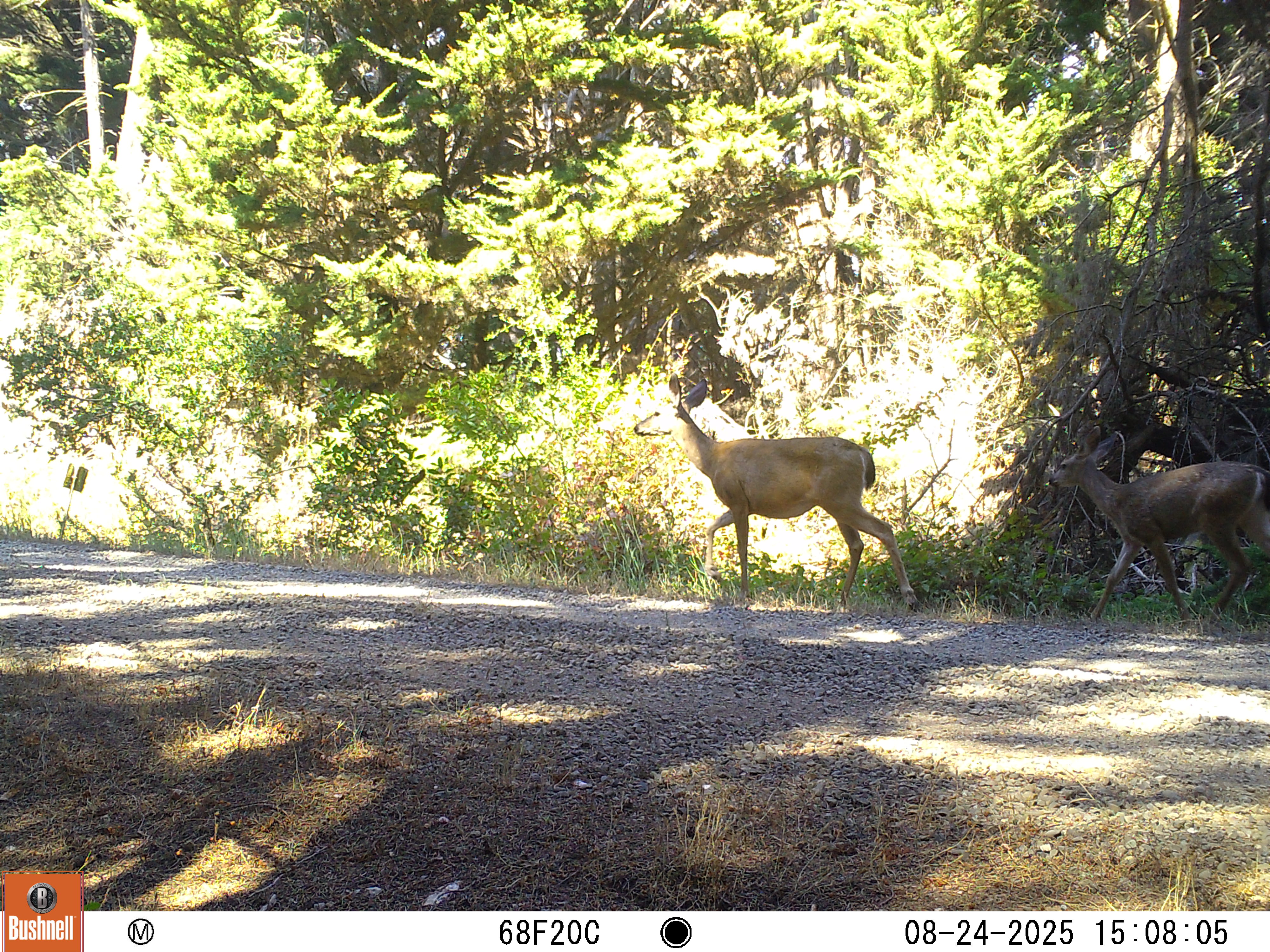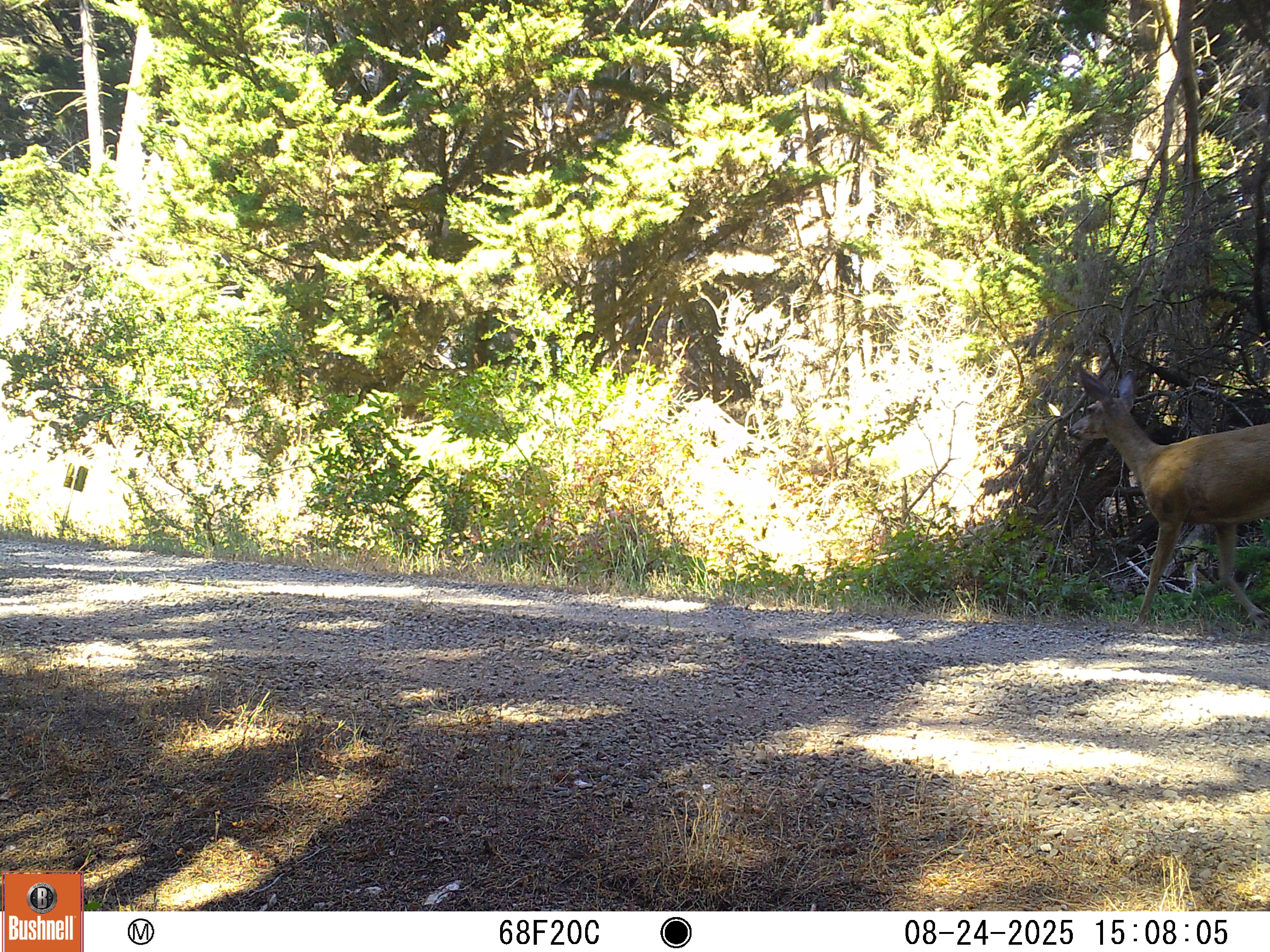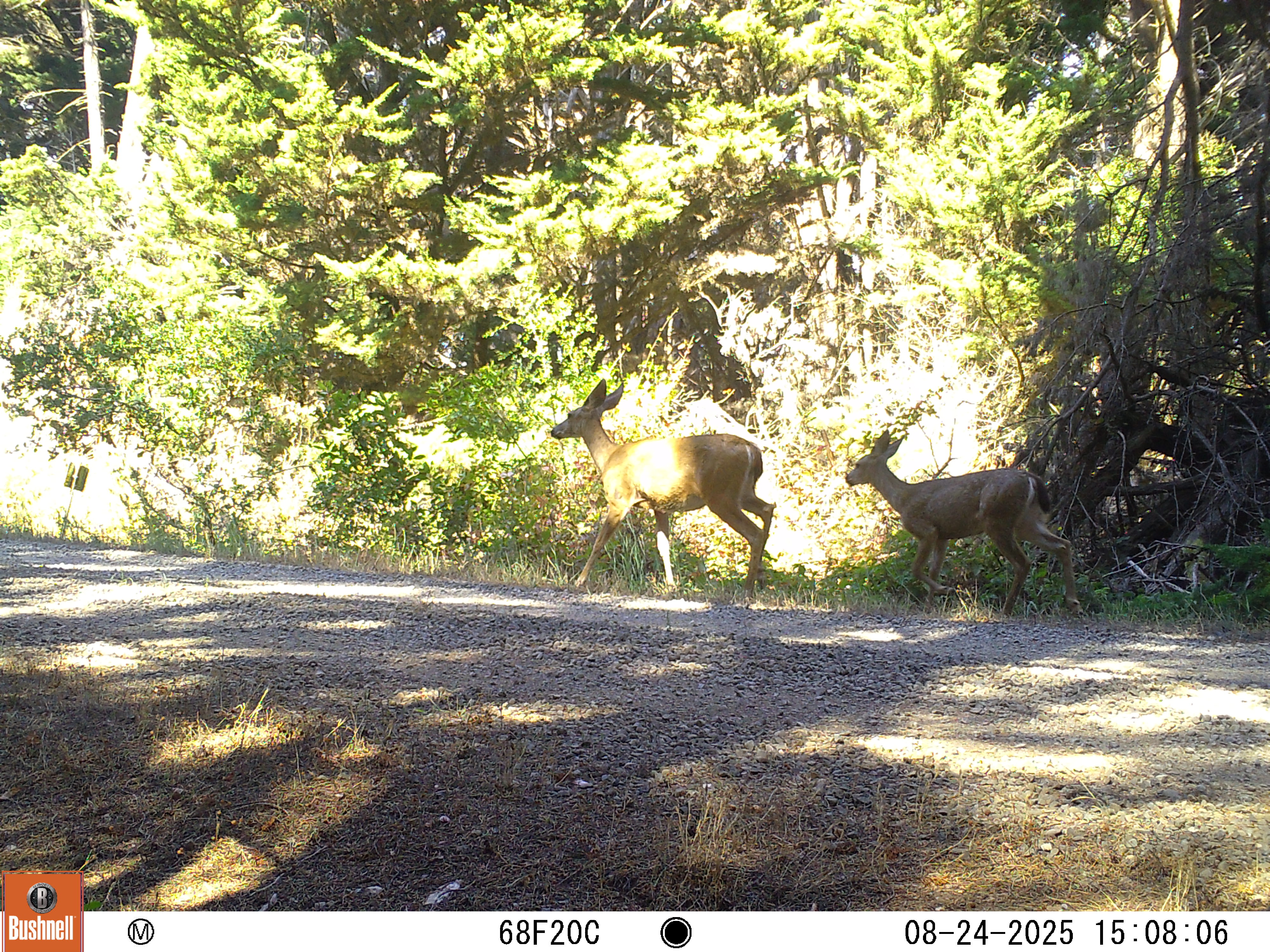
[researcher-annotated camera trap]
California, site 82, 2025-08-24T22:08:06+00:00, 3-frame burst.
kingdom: Animalia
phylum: Chordata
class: Mammalia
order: Artiodactyla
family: Cervidae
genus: Odocoileus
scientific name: Odocoileus hemionus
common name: mule deer